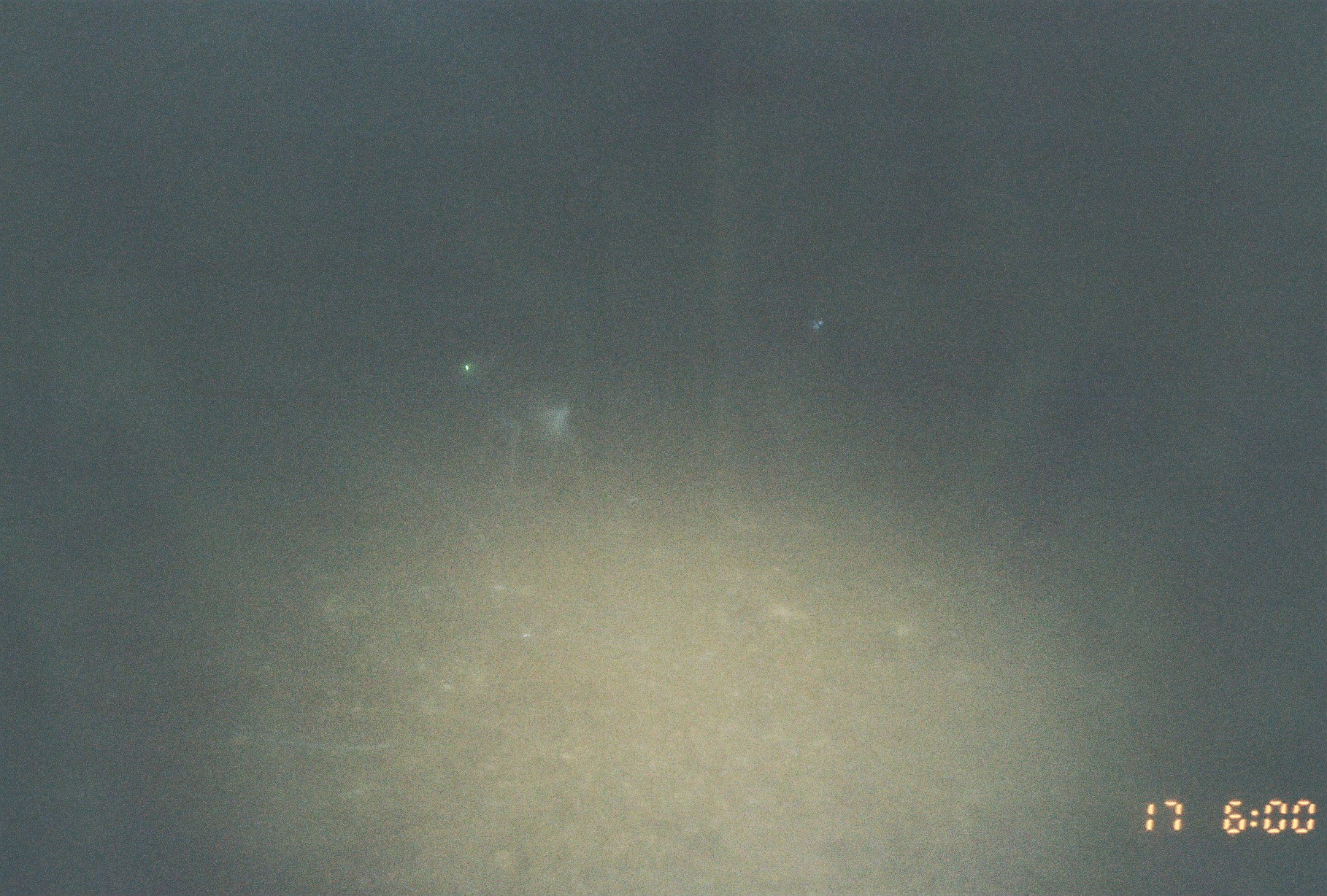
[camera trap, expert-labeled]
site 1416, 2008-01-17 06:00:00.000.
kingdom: Animalia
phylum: Chordata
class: Mammalia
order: Artiodactyla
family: Bovidae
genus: Madoqua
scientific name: Madoqua guentheri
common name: günther's dik-dik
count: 2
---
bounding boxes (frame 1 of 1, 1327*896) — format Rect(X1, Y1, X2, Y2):
madoqua guentheri: Rect(454, 349, 594, 493)